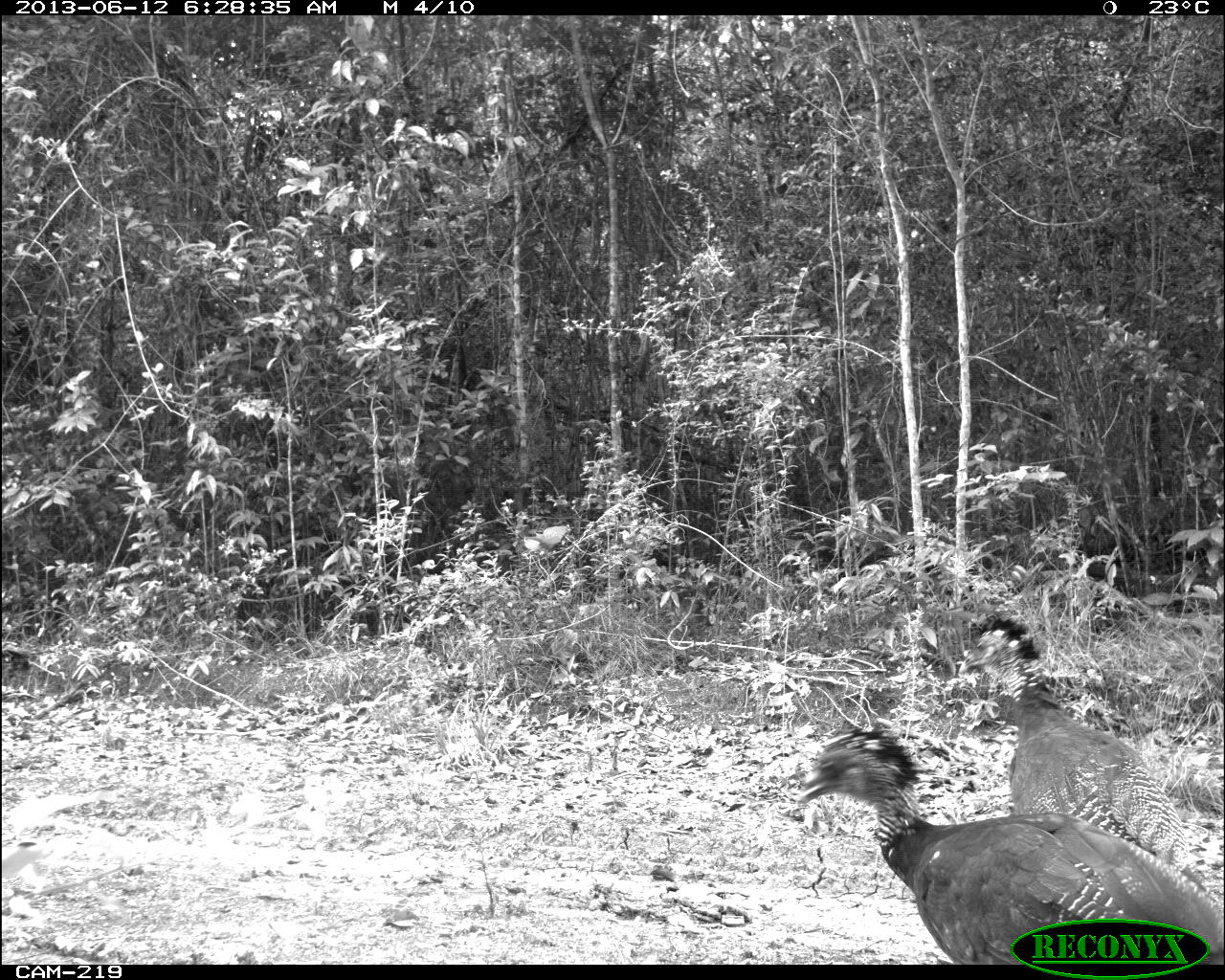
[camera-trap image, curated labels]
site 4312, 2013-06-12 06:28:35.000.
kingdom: Animalia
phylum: Chordata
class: Aves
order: Galliformes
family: Cracidae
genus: Crax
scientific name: Crax rubra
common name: great curassow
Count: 3.